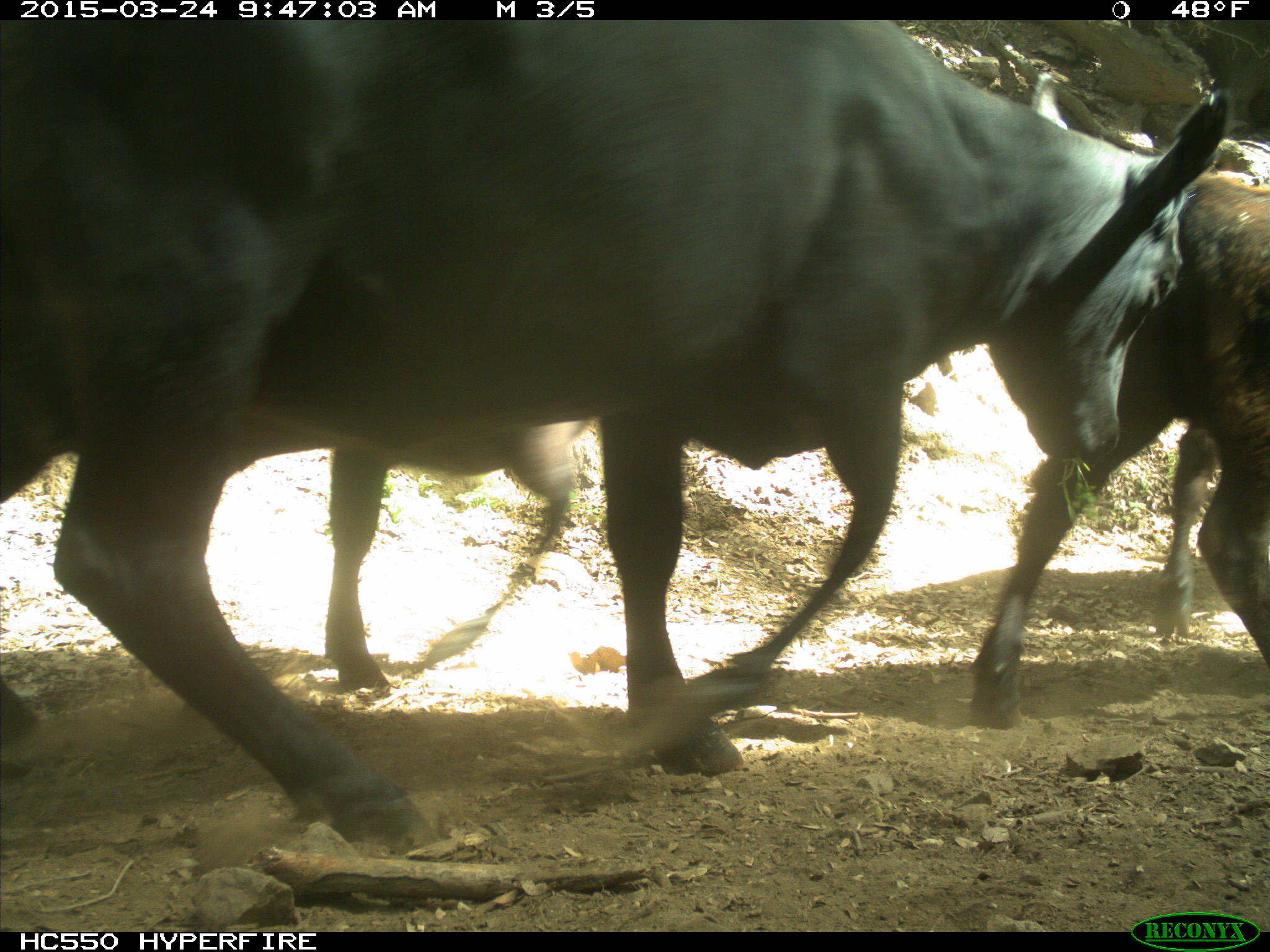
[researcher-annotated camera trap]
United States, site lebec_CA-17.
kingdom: Animalia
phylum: Chordata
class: Mammalia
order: Artiodactyla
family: Bovidae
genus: Bos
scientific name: Bos taurus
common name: domestic cow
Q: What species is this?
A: Bos taurus (domestic cow).